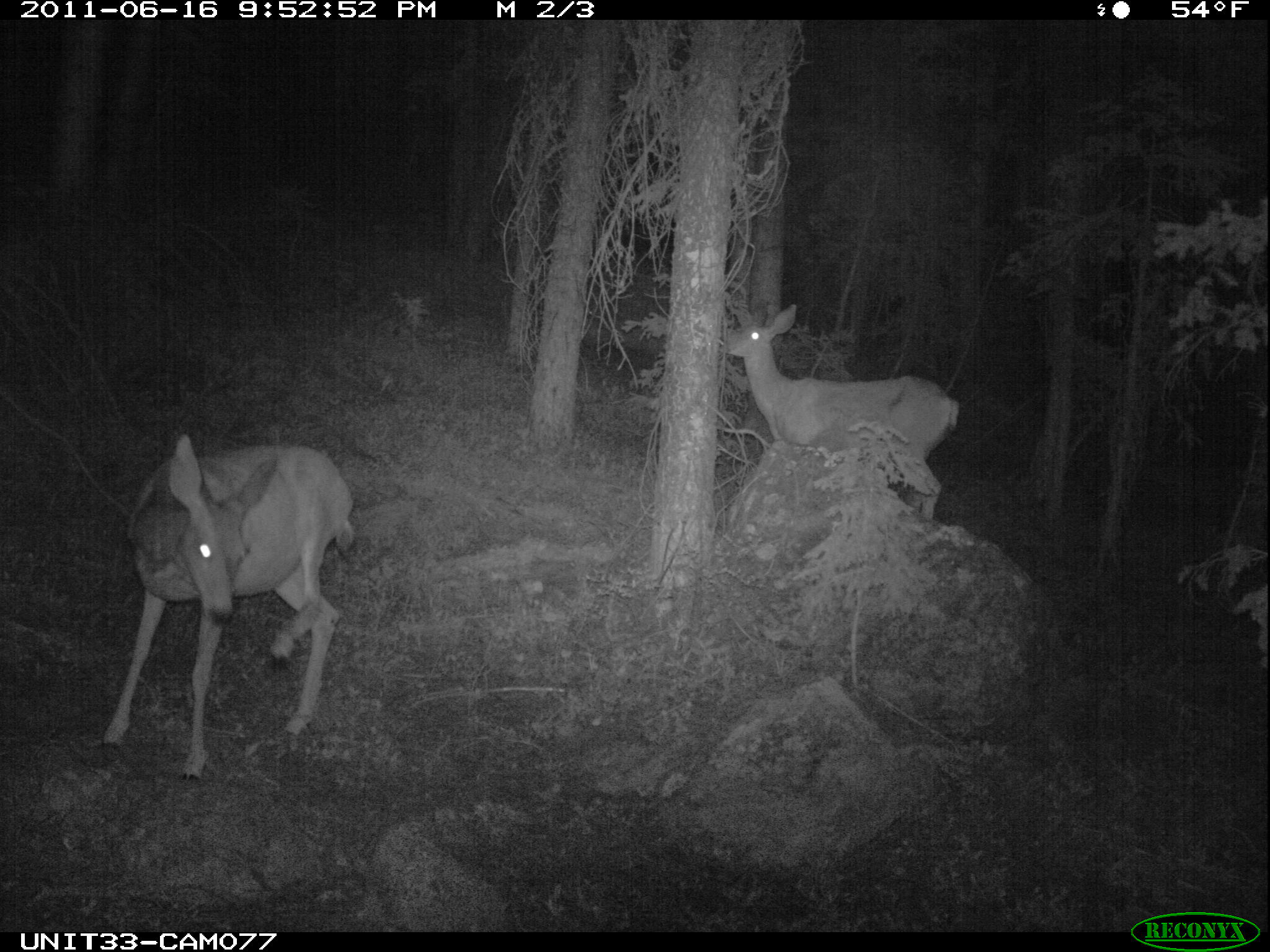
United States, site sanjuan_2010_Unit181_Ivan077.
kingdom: Animalia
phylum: Chordata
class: Mammalia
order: Artiodactyla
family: Cervidae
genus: Odocoileus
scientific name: Odocoileus hemionus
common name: mule deer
Odocoileus hemionus (mule deer).